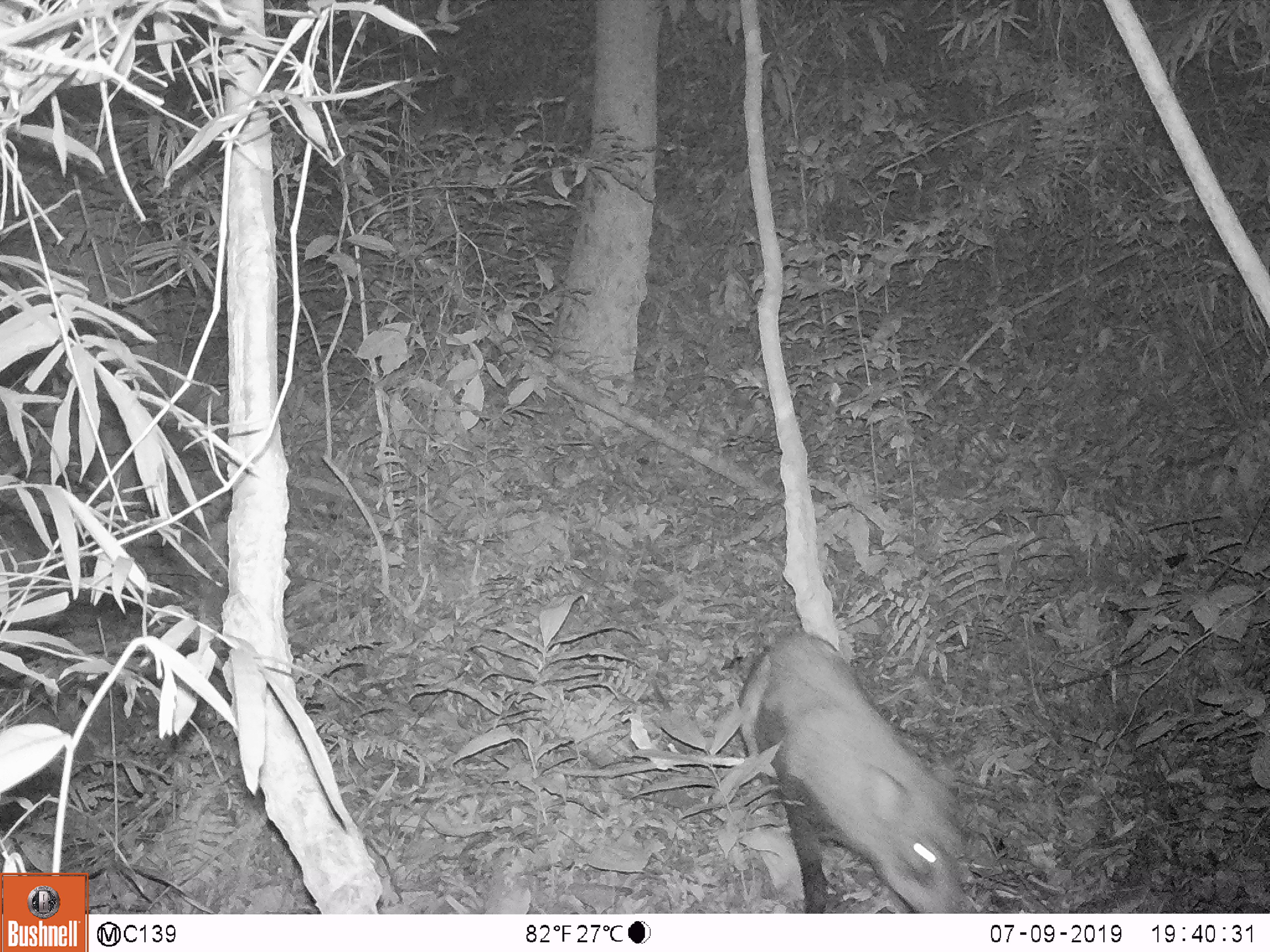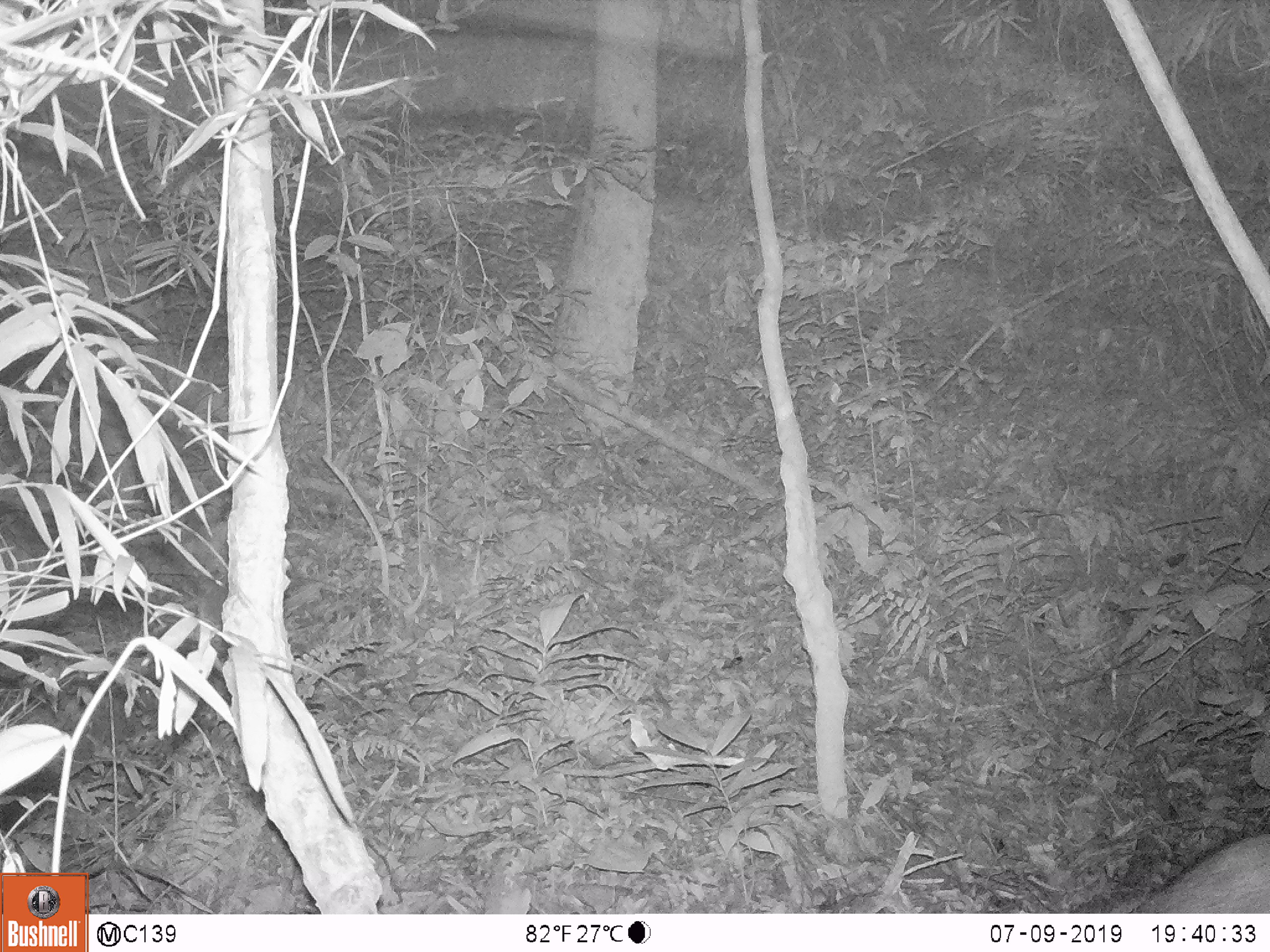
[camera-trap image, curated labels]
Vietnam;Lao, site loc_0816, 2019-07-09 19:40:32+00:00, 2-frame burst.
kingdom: Animalia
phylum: Chordata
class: Mammalia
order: Artiodactyla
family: Suidae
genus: Sus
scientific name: Sus scrofa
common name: eurasian wild pig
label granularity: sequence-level